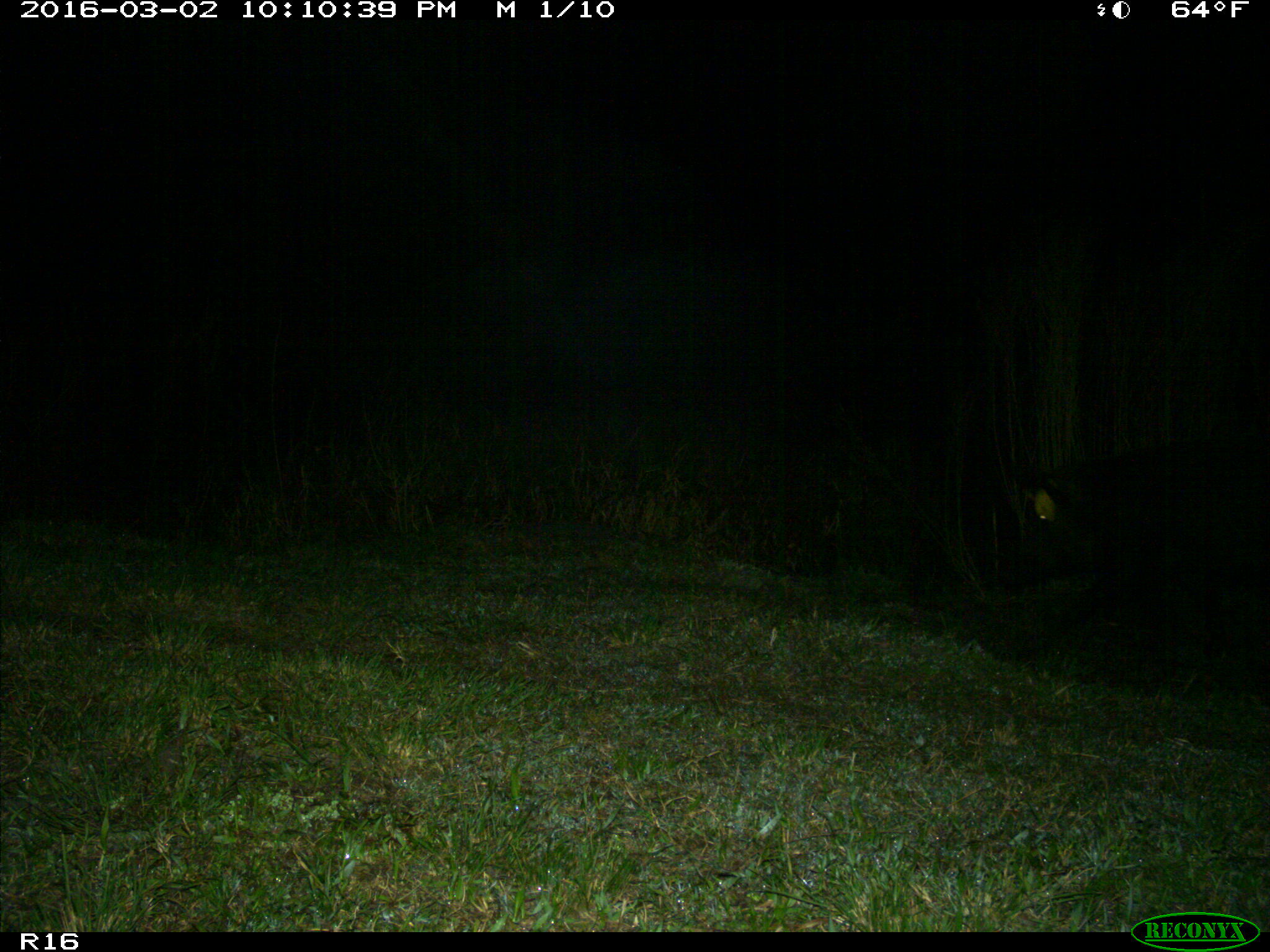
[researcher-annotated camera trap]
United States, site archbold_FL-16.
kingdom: Animalia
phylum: Chordata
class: Mammalia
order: Artiodactyla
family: Suidae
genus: Sus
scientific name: Sus scrofa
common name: wild boar